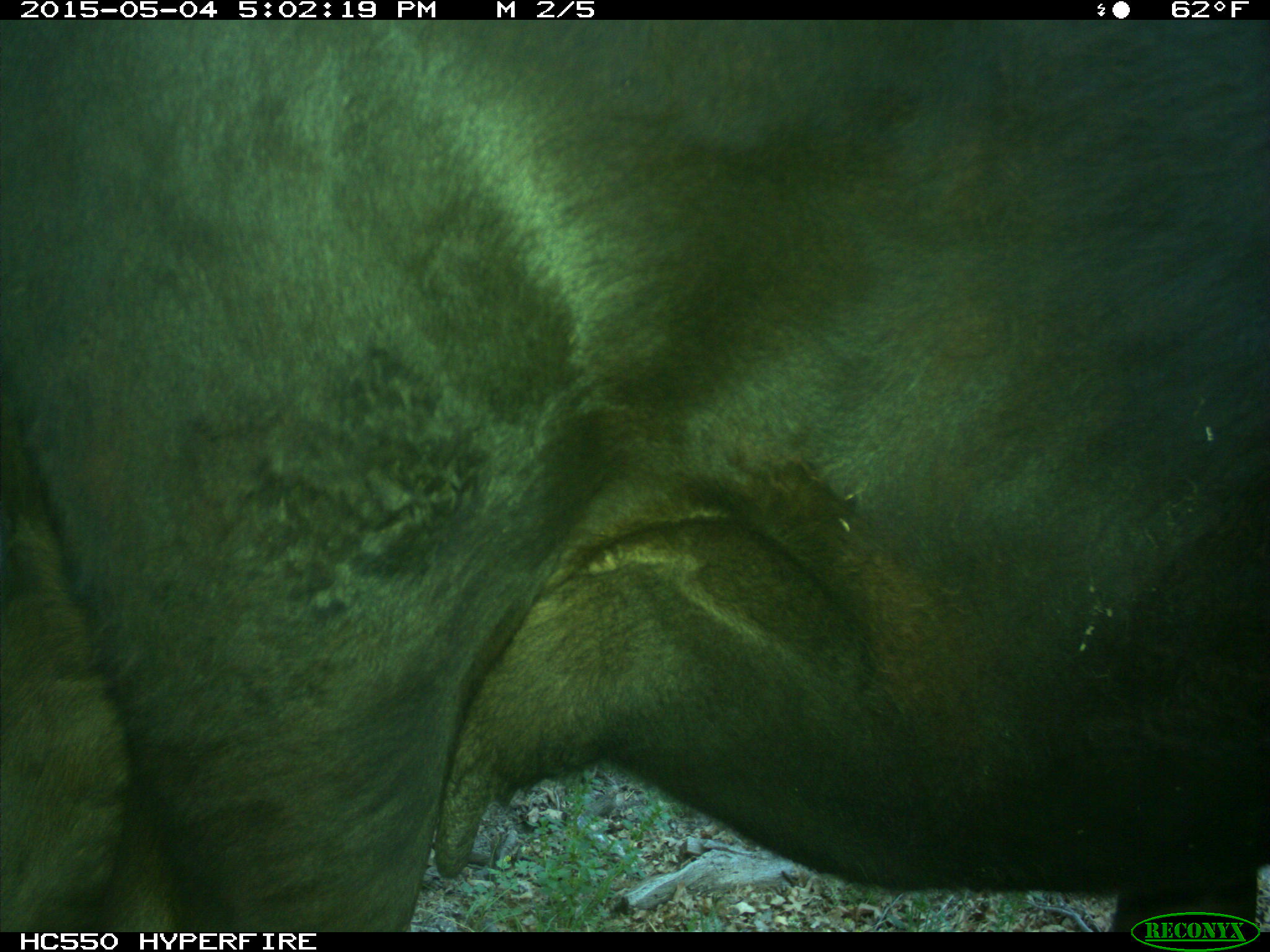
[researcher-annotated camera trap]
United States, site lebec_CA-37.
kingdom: Animalia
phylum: Chordata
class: Mammalia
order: Artiodactyla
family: Bovidae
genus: Bos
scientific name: Bos taurus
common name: domestic cow